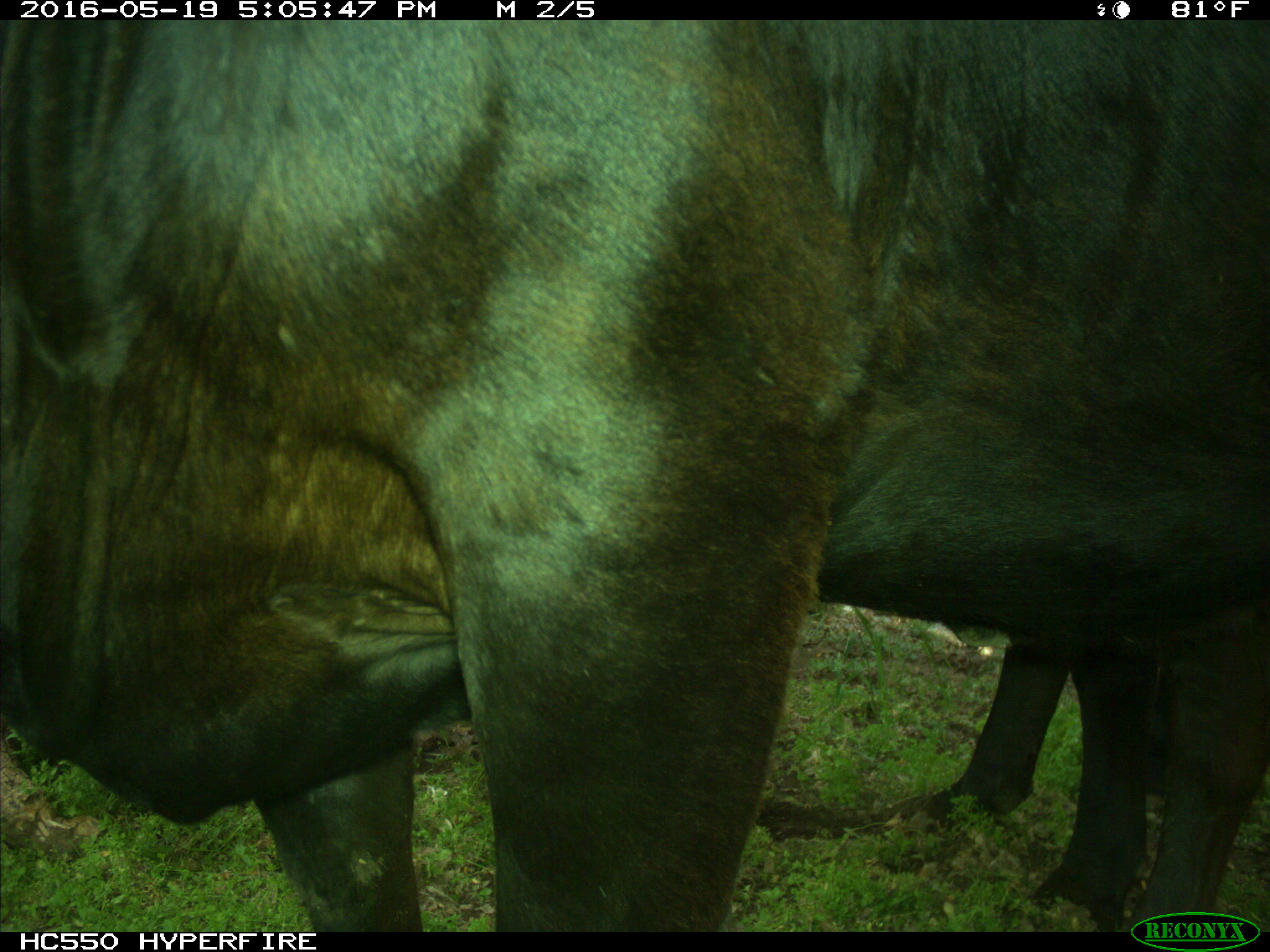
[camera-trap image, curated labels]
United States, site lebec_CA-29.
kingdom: Animalia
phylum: Chordata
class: Mammalia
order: Artiodactyla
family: Bovidae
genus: Bos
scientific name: Bos taurus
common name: domestic cow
Bos taurus (domestic cow).